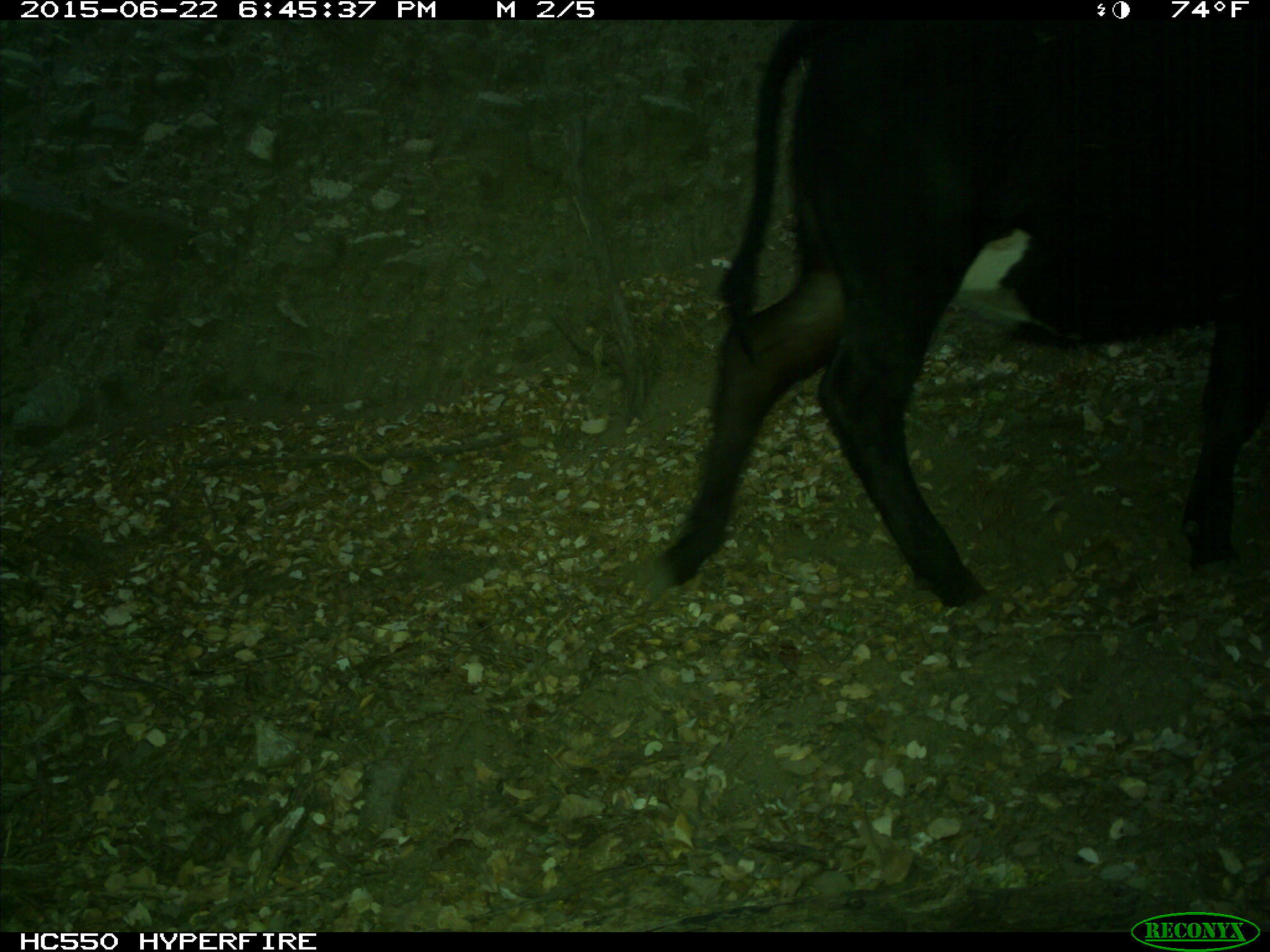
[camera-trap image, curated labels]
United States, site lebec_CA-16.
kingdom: Animalia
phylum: Chordata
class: Mammalia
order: Artiodactyla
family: Bovidae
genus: Bos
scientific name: Bos taurus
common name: domestic cow